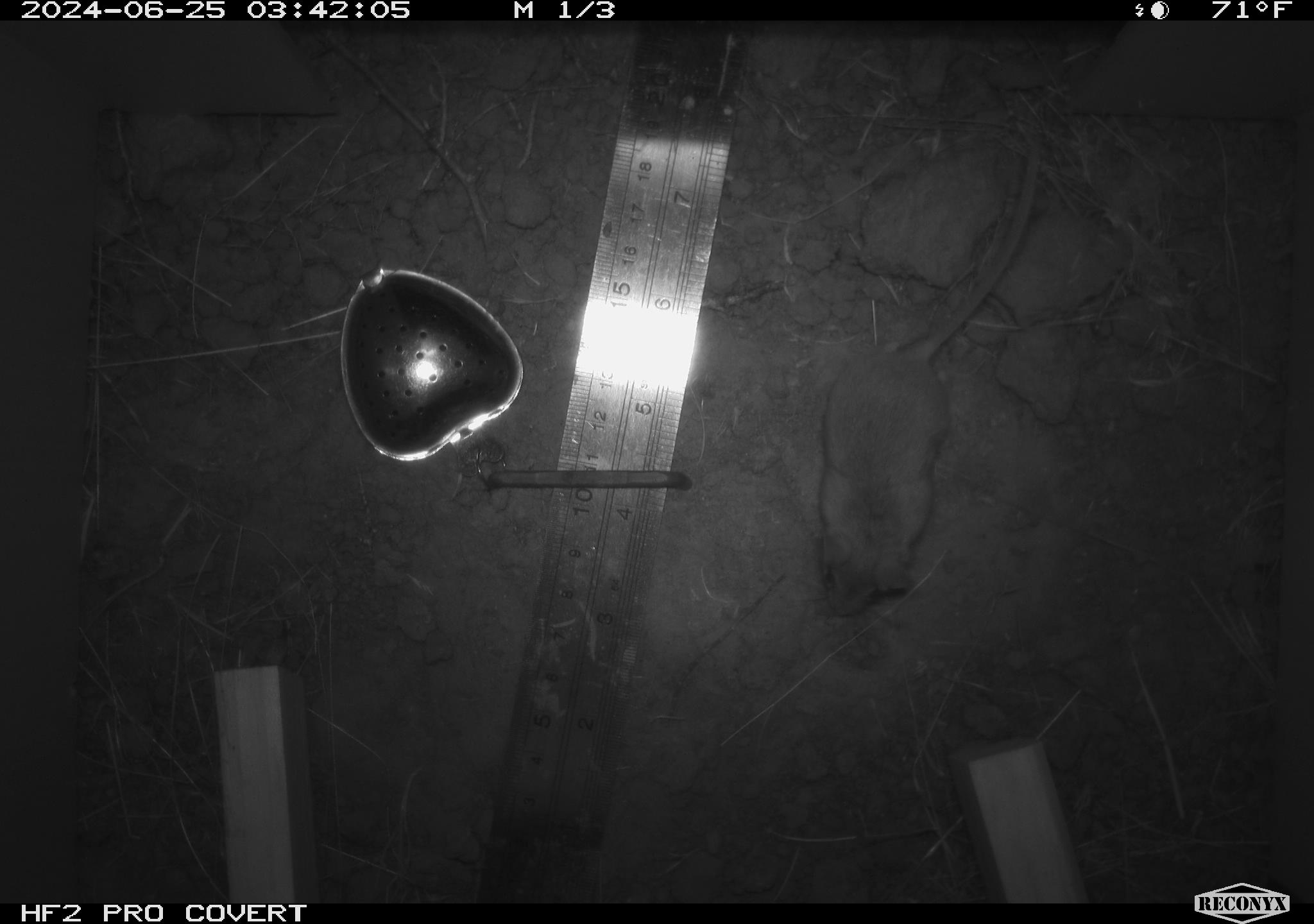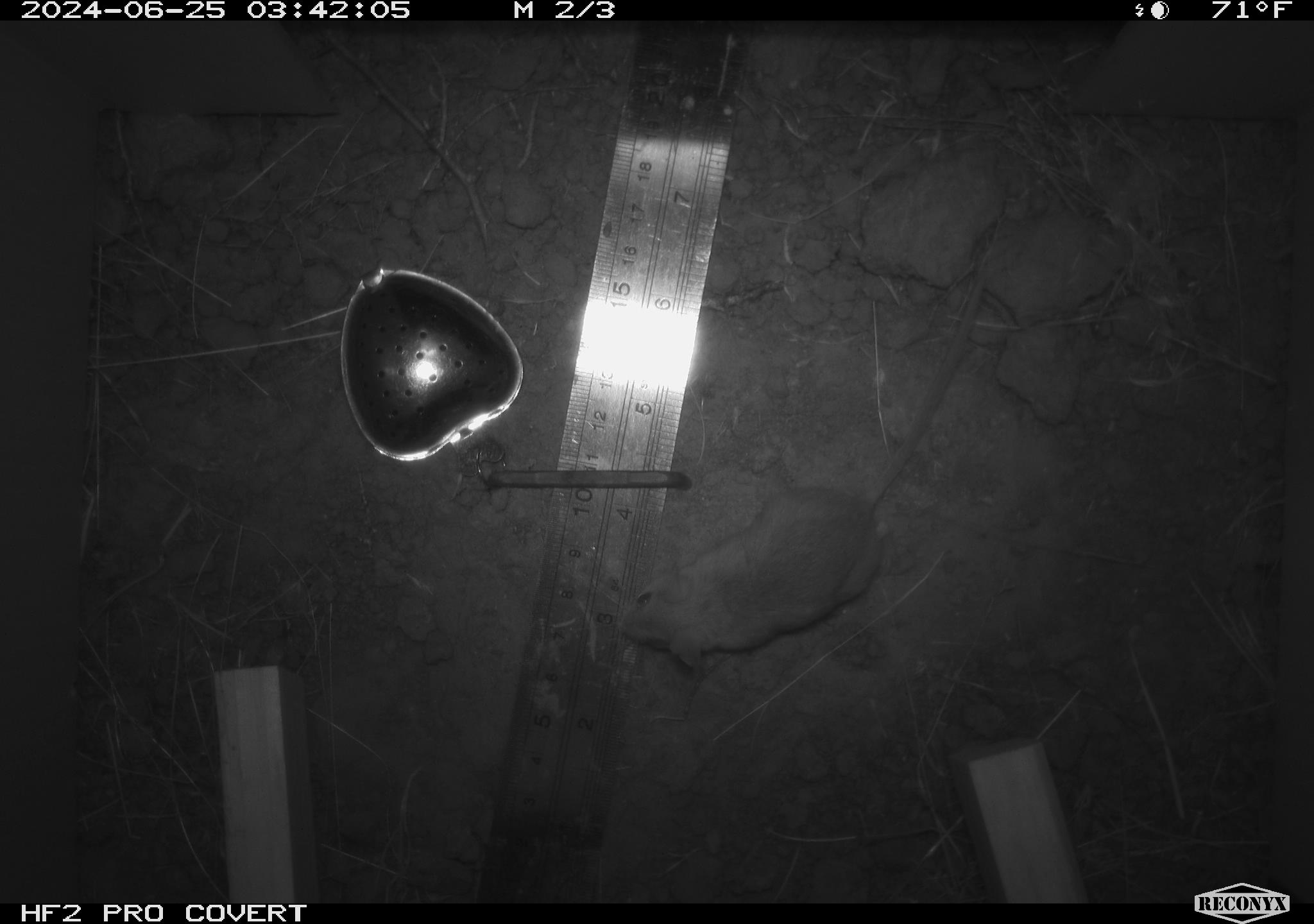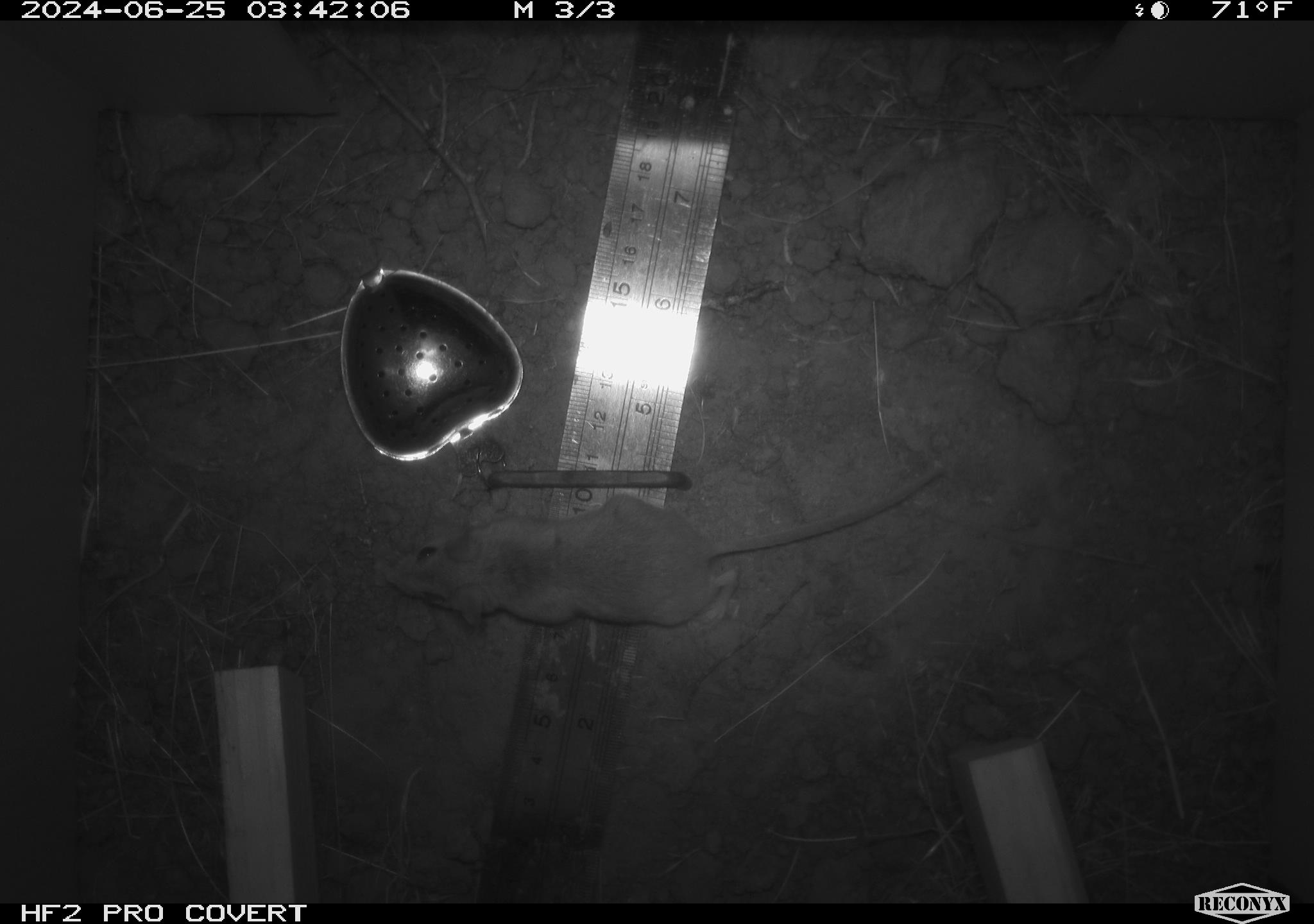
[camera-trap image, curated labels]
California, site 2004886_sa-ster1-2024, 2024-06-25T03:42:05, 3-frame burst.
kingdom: Animalia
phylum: Chordata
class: Mammalia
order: Rodentia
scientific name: Rodentia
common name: mouse species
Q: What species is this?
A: Mouse species (Rodentia).